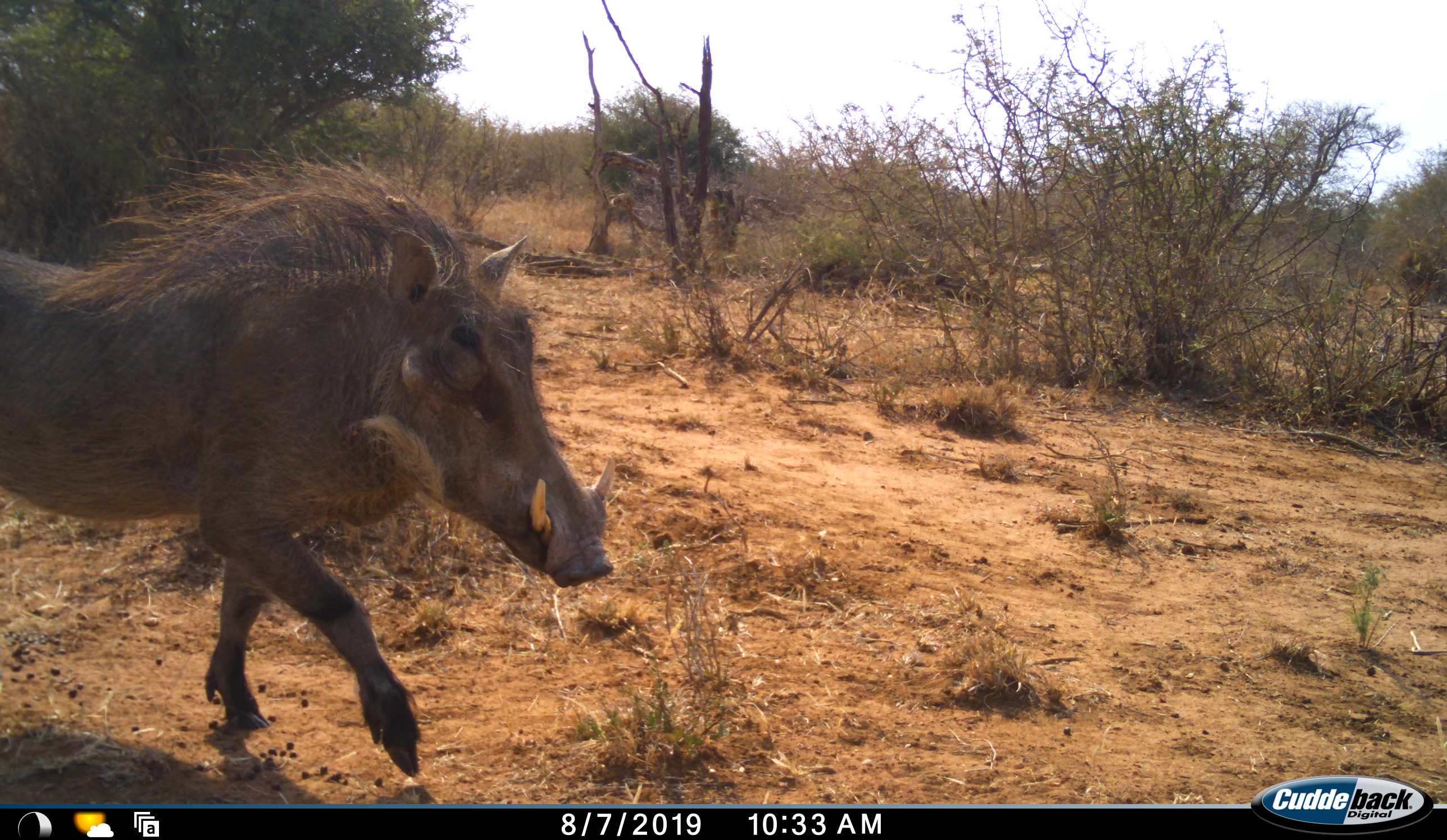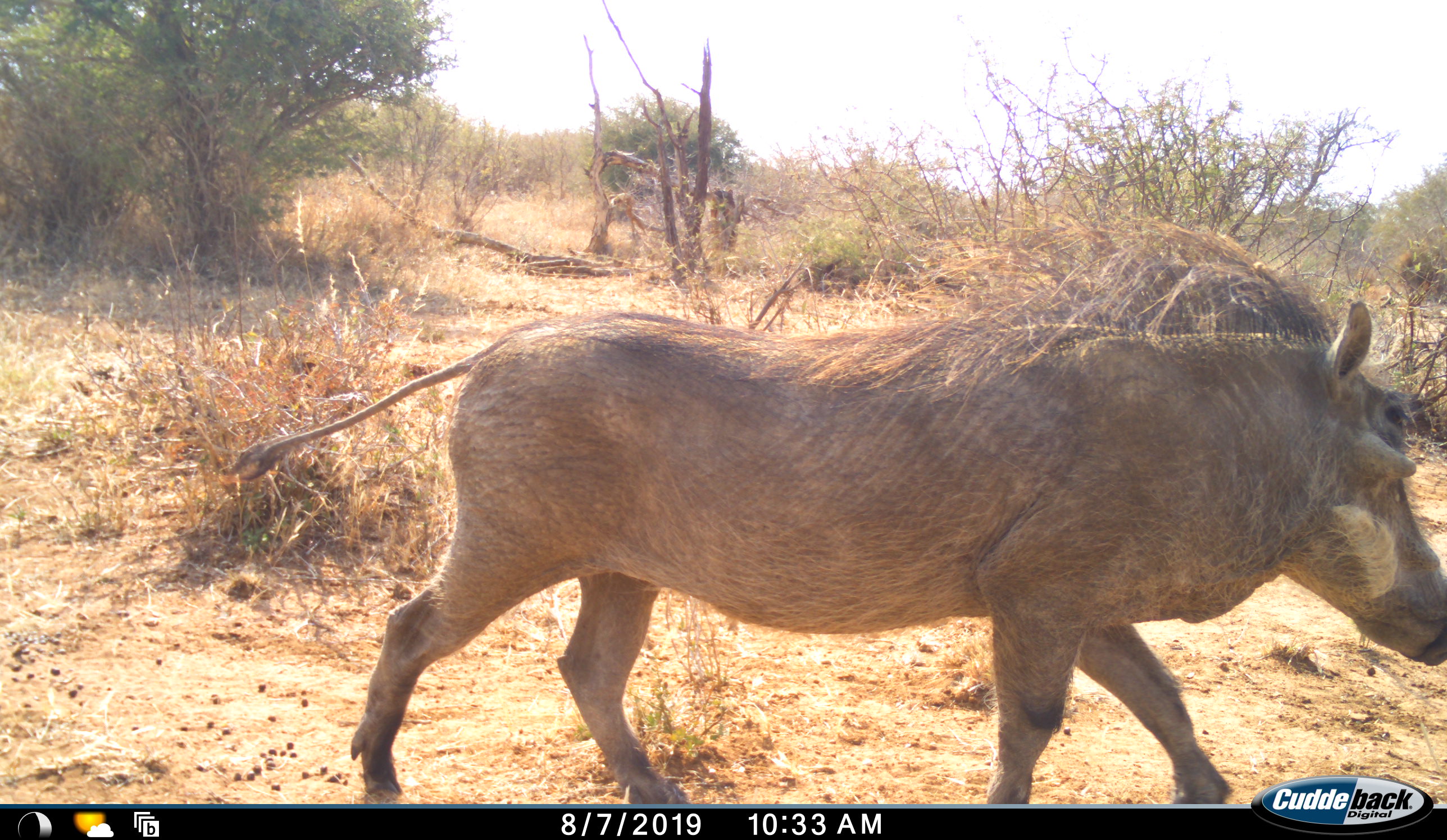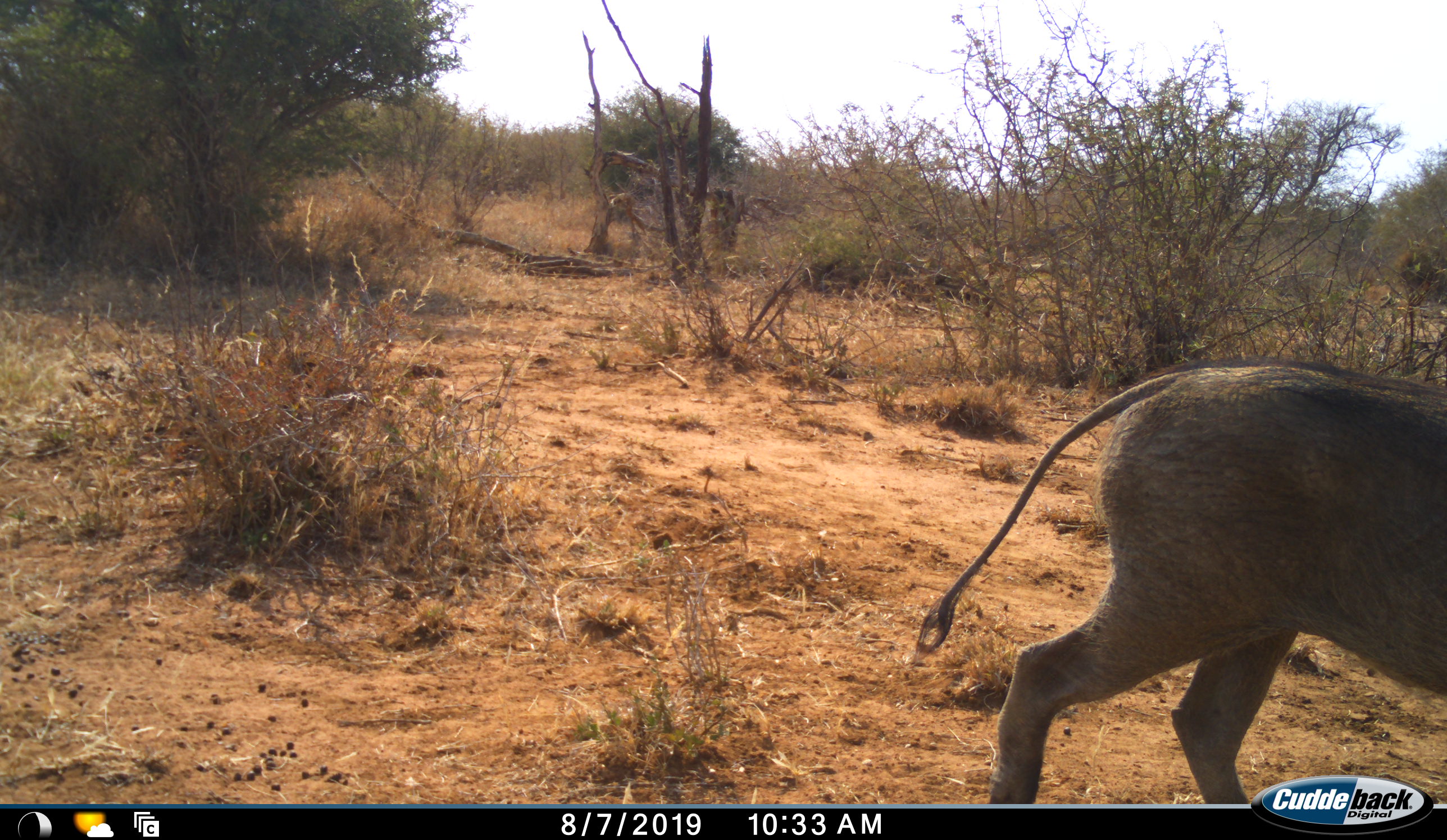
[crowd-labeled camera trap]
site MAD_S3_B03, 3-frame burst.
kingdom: Animalia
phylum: Chordata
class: Mammalia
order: Artiodactyla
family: Suidae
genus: Phacochoerus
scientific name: Phacochoerus africanus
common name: warthog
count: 1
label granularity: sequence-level